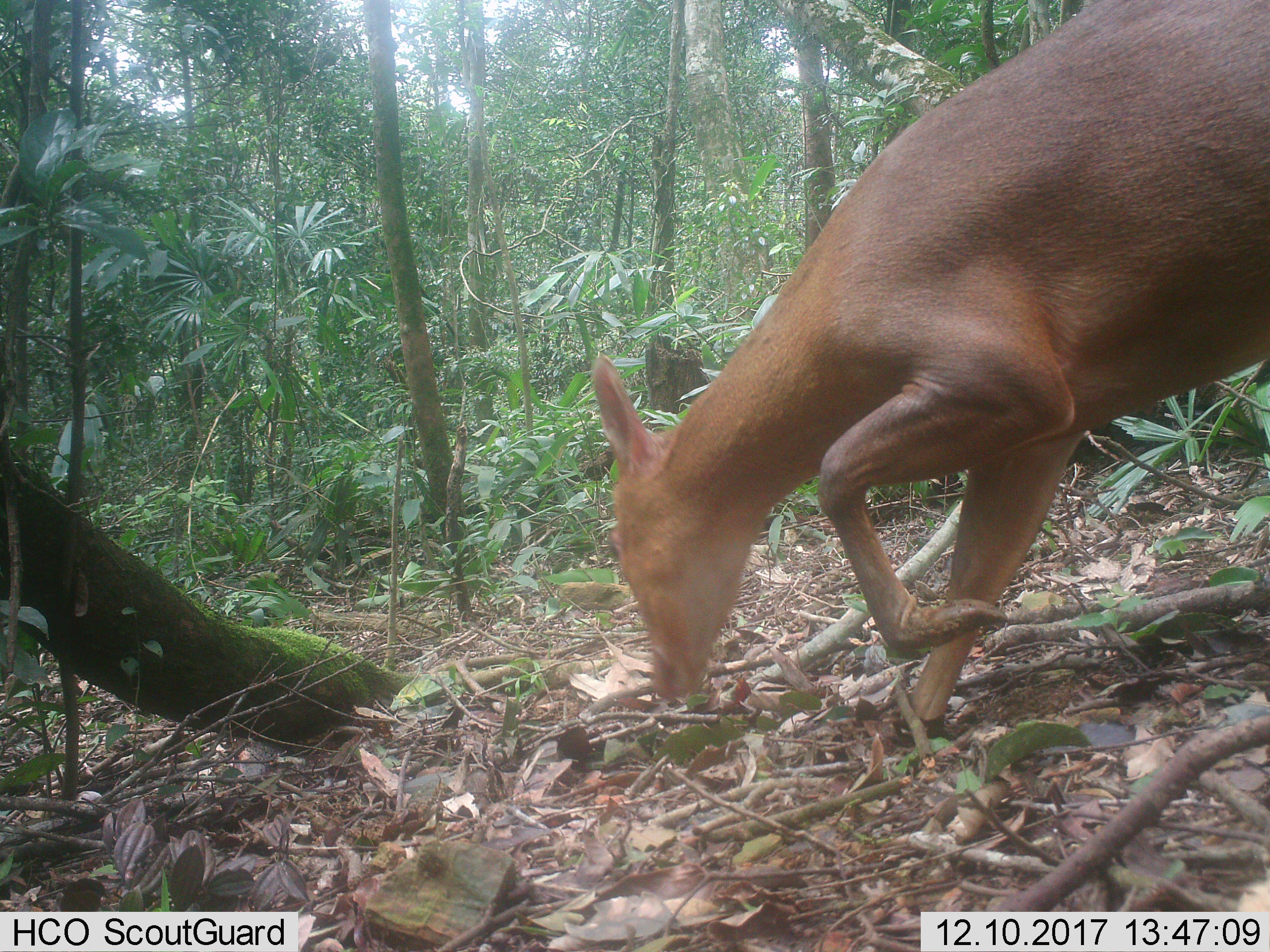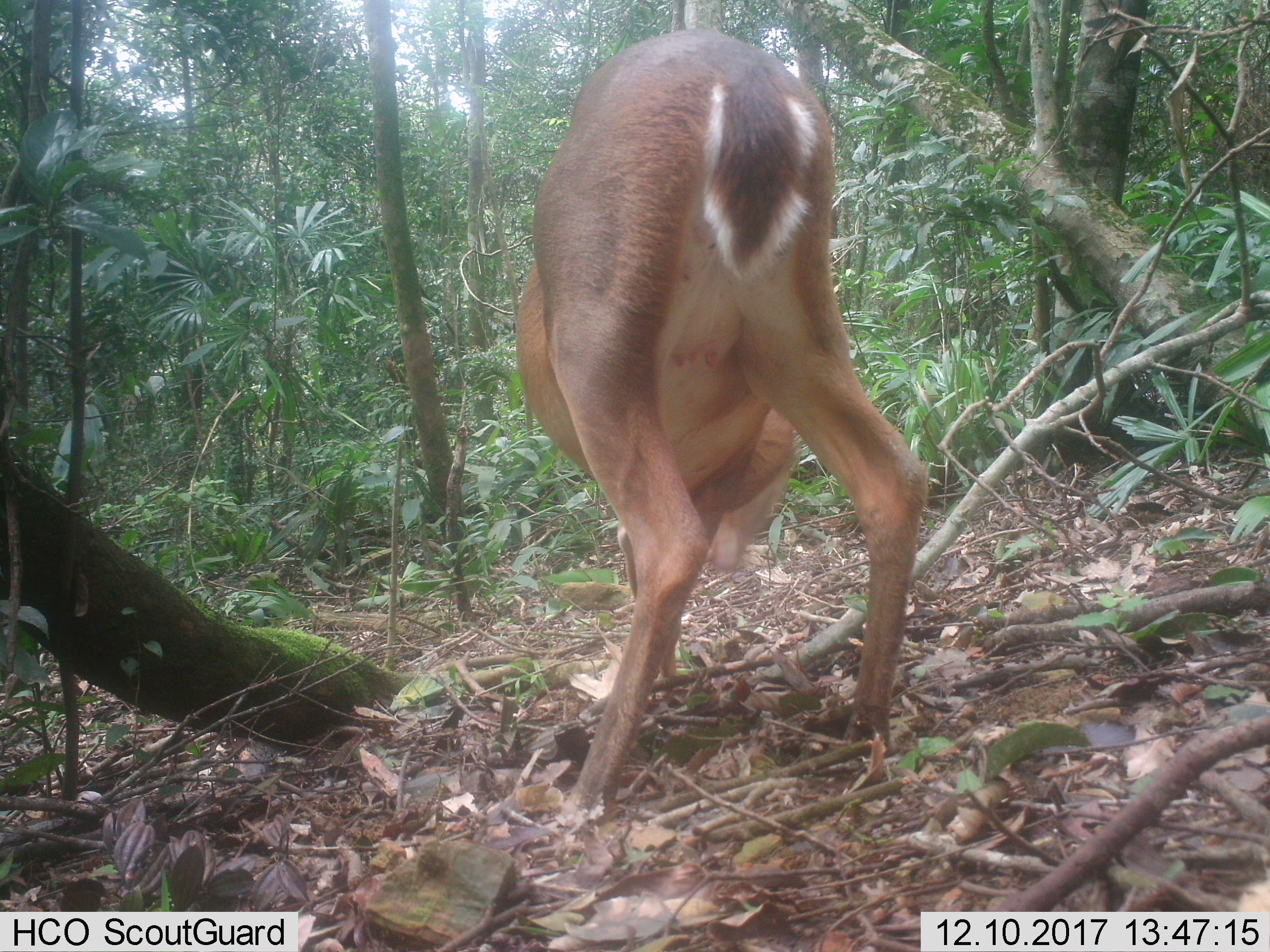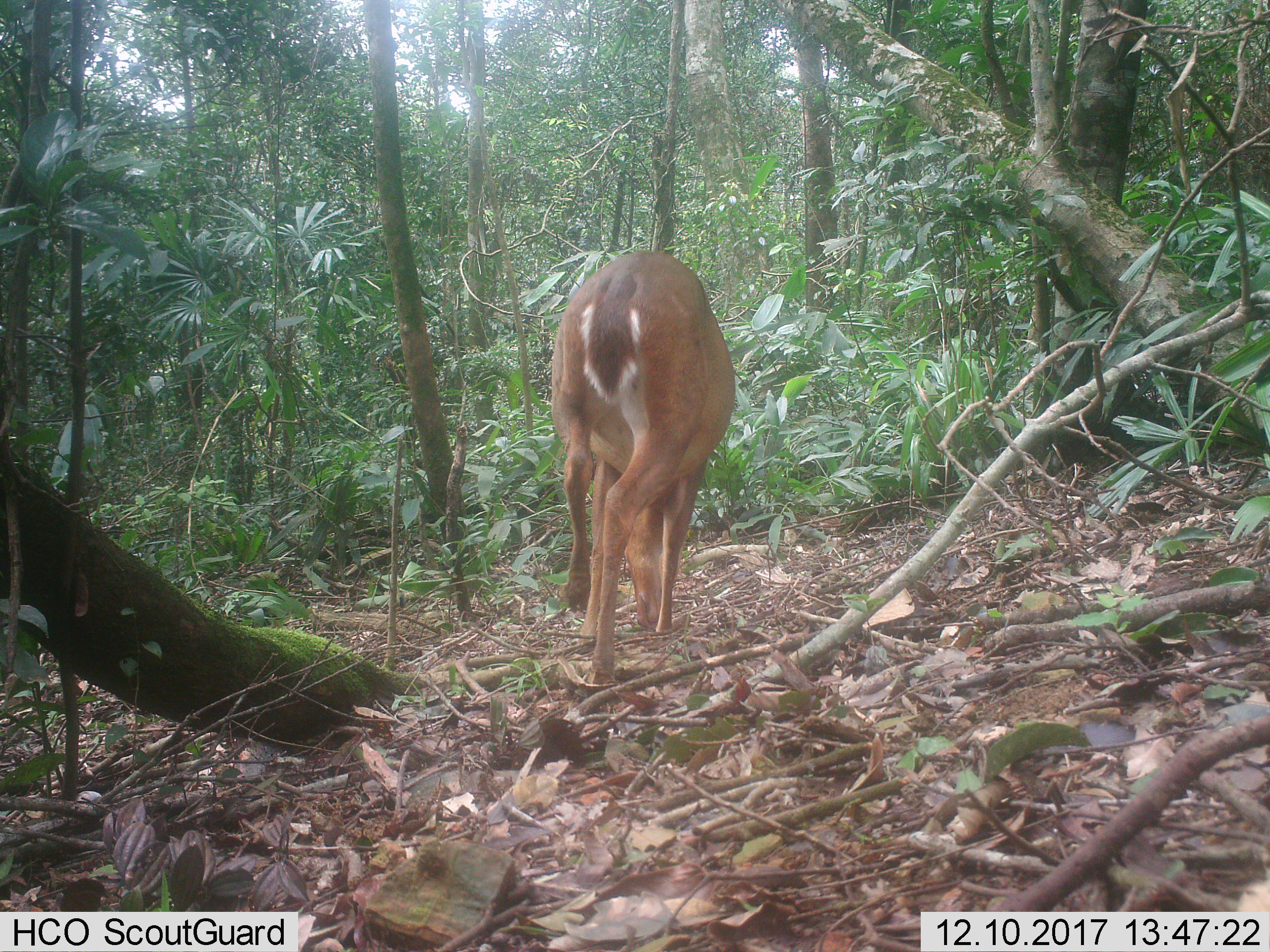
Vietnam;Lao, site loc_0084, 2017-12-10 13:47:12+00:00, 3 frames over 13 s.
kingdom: Animalia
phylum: Chordata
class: Mammalia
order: Artiodactyla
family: Cervidae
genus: Muntiacus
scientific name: Muntiacus vuquangensis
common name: large-antlered muntjac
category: large antlered muntjac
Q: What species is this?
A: Large antlered muntjac (large-antlered muntjac) (Muntiacus vuquangensis).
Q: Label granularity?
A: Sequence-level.